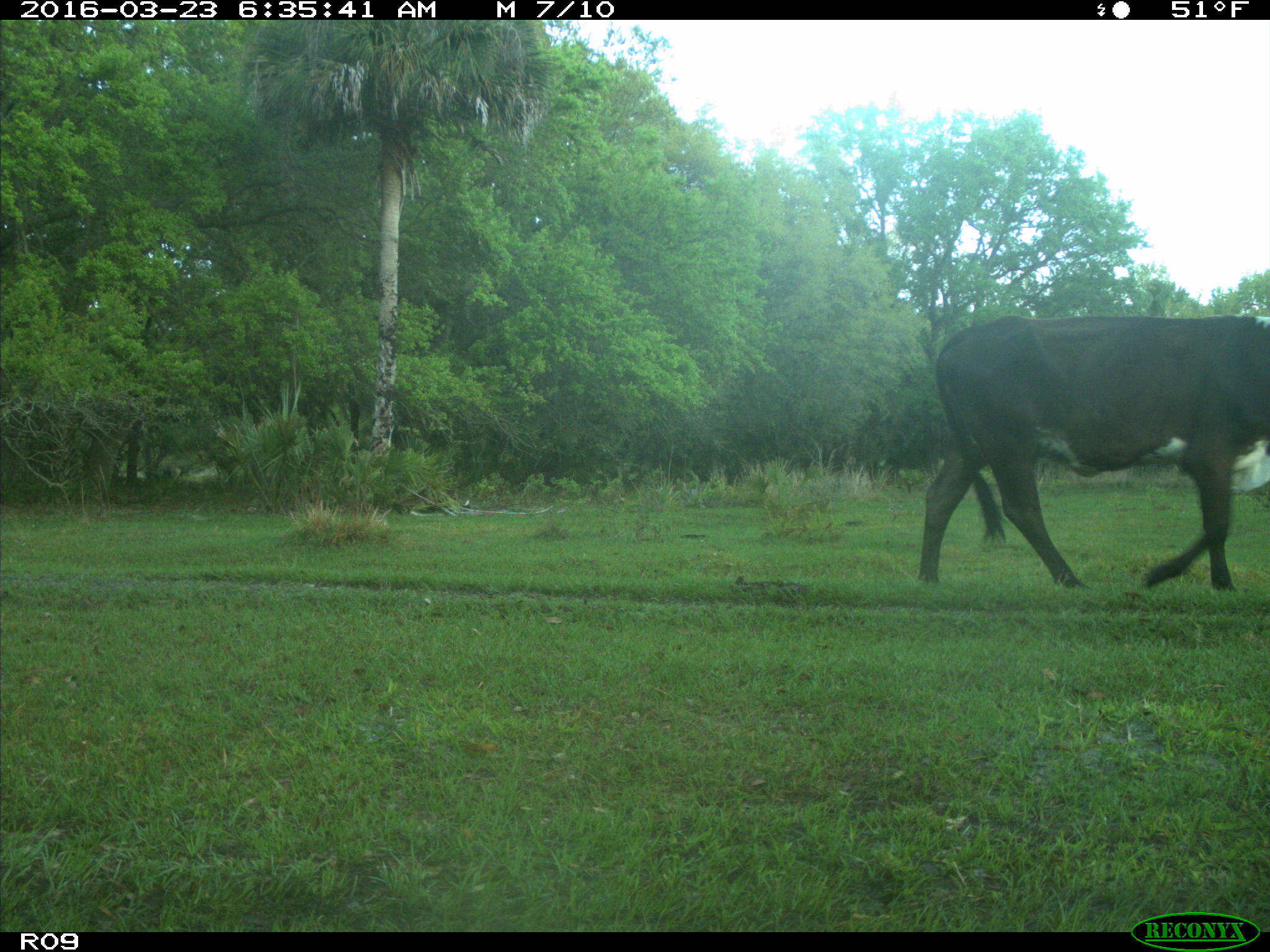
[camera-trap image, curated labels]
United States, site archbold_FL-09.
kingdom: Animalia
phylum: Chordata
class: Mammalia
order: Artiodactyla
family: Bovidae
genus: Bos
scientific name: Bos taurus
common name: domestic cow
Bos taurus (domestic cow).